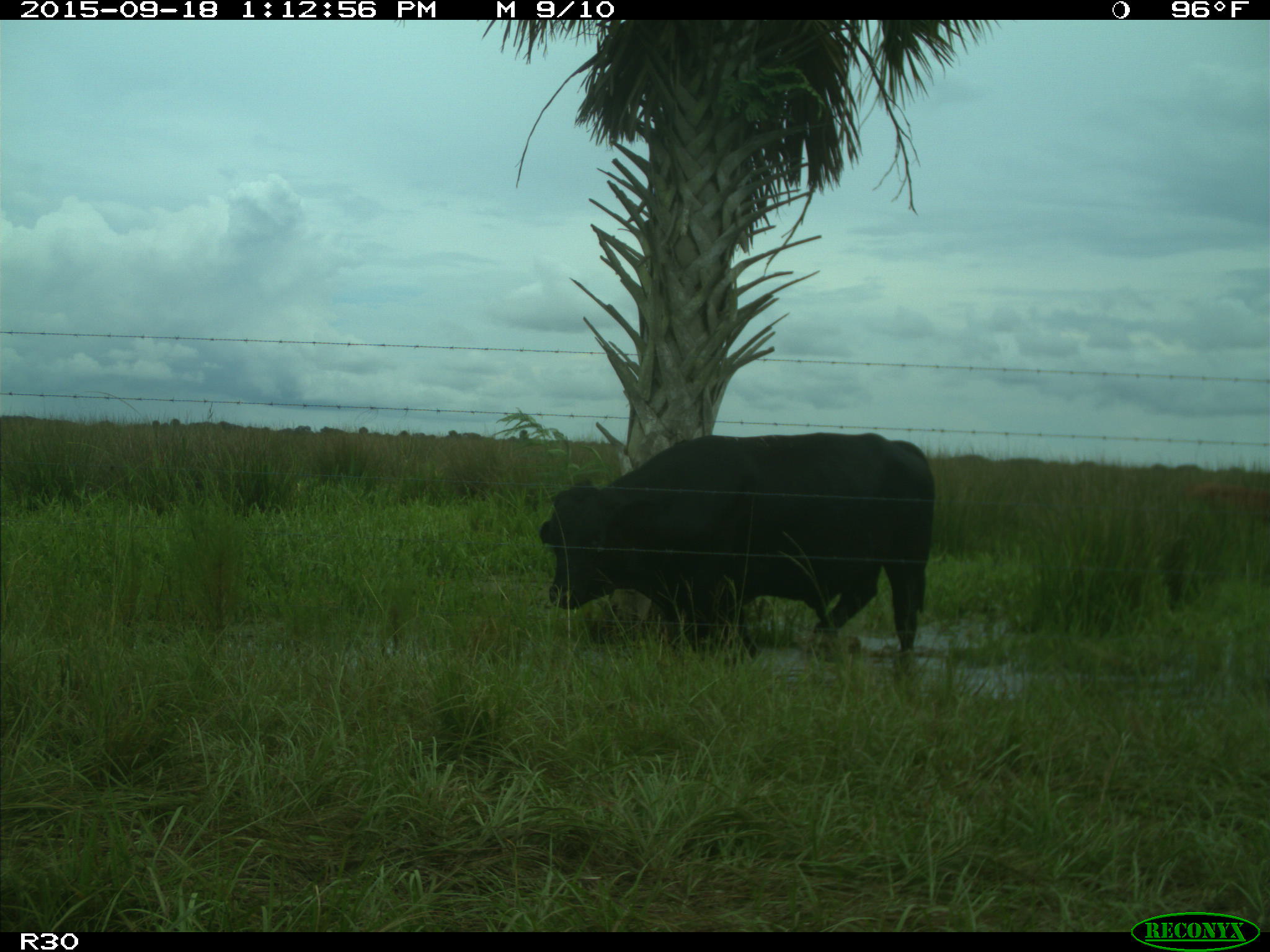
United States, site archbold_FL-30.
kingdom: Animalia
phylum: Chordata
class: Mammalia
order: Artiodactyla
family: Bovidae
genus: Bos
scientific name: Bos taurus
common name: domestic cow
Bos taurus (domestic cow).